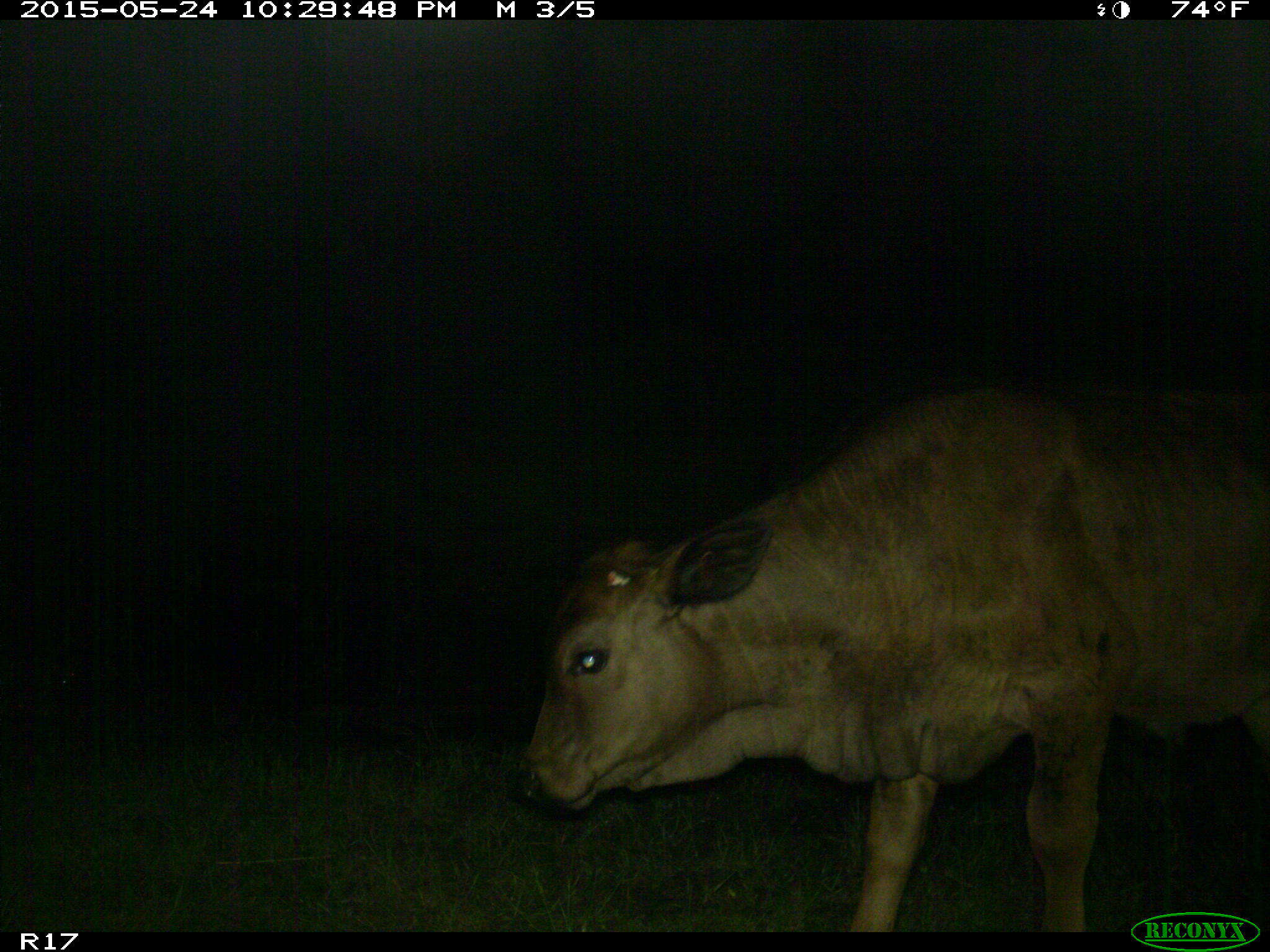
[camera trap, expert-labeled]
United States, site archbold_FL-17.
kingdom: Animalia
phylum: Chordata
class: Mammalia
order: Artiodactyla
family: Bovidae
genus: Bos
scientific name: Bos taurus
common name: domestic cow